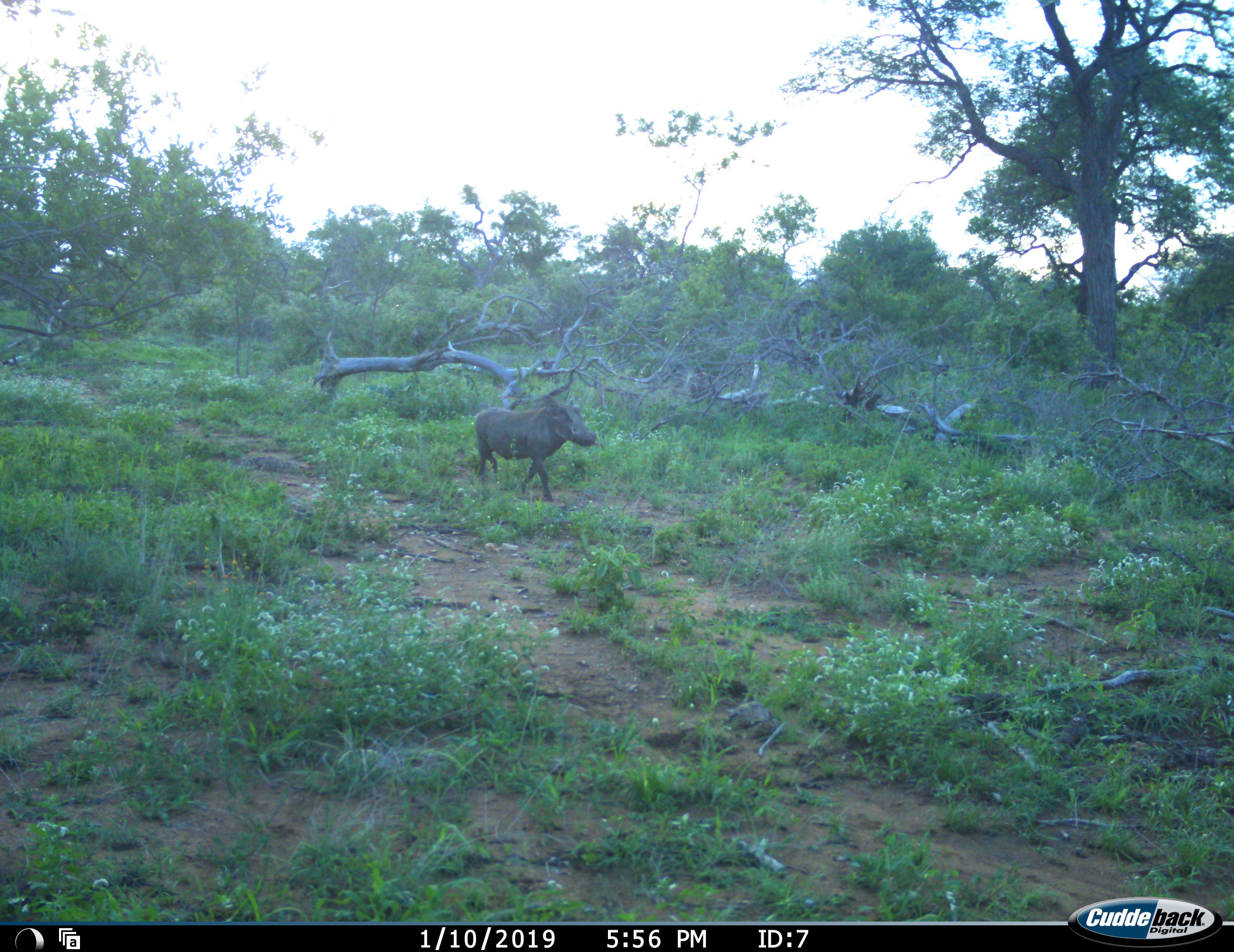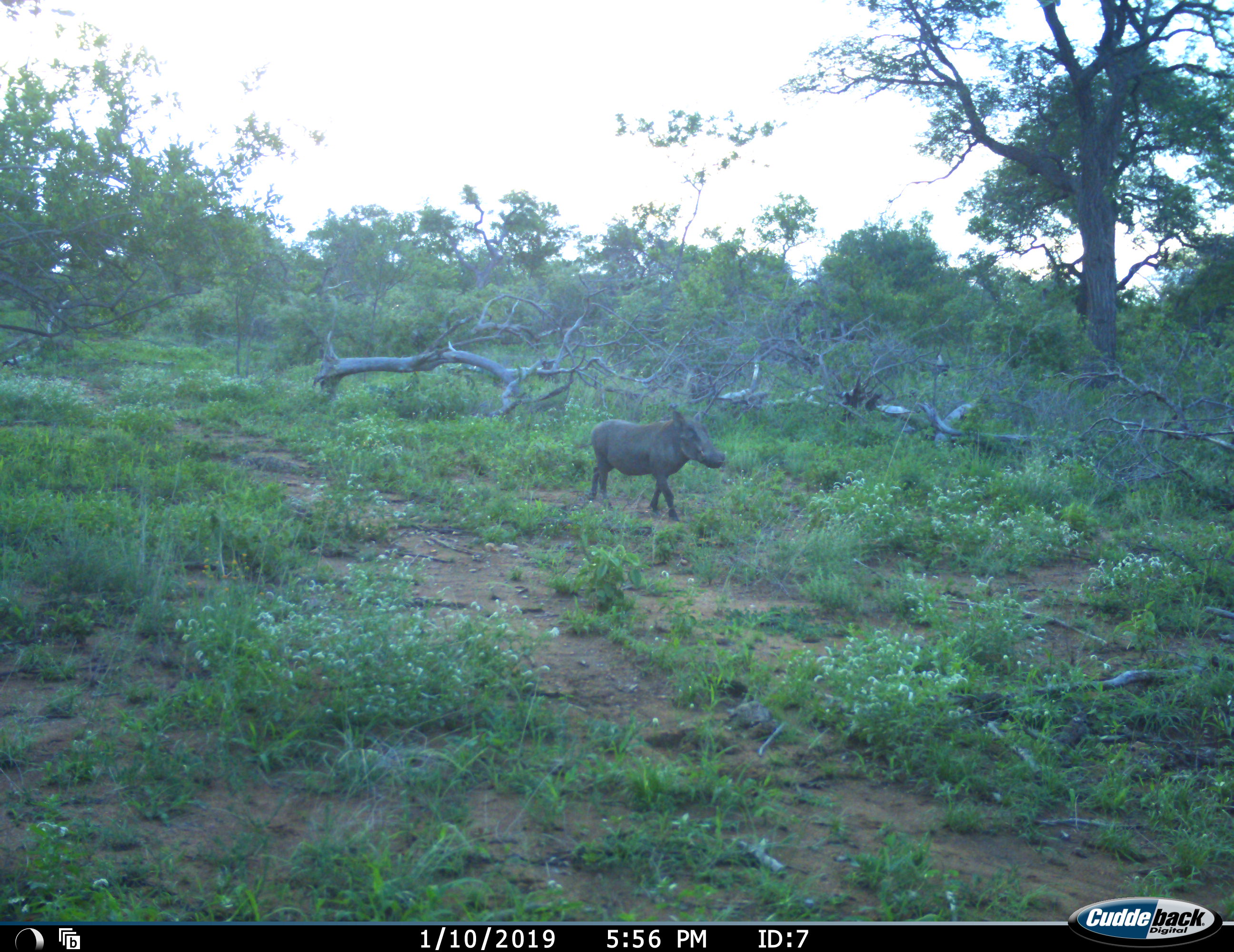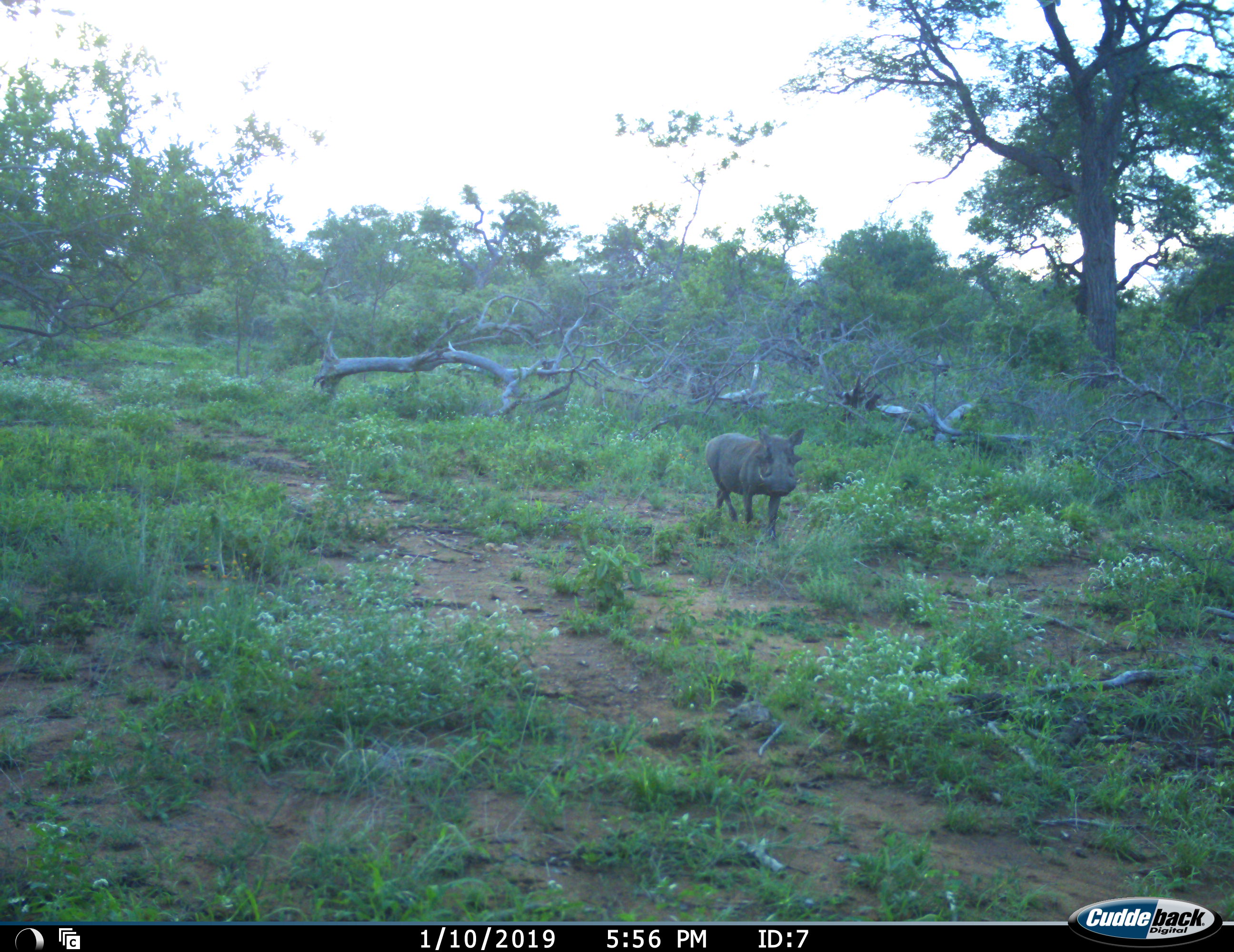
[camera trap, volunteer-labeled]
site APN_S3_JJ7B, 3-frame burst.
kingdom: Animalia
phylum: Chordata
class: Mammalia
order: Artiodactyla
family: Suidae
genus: Phacochoerus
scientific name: Phacochoerus africanus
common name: warthog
Warthog (Phacochoerus africanus), count 1. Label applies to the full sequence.